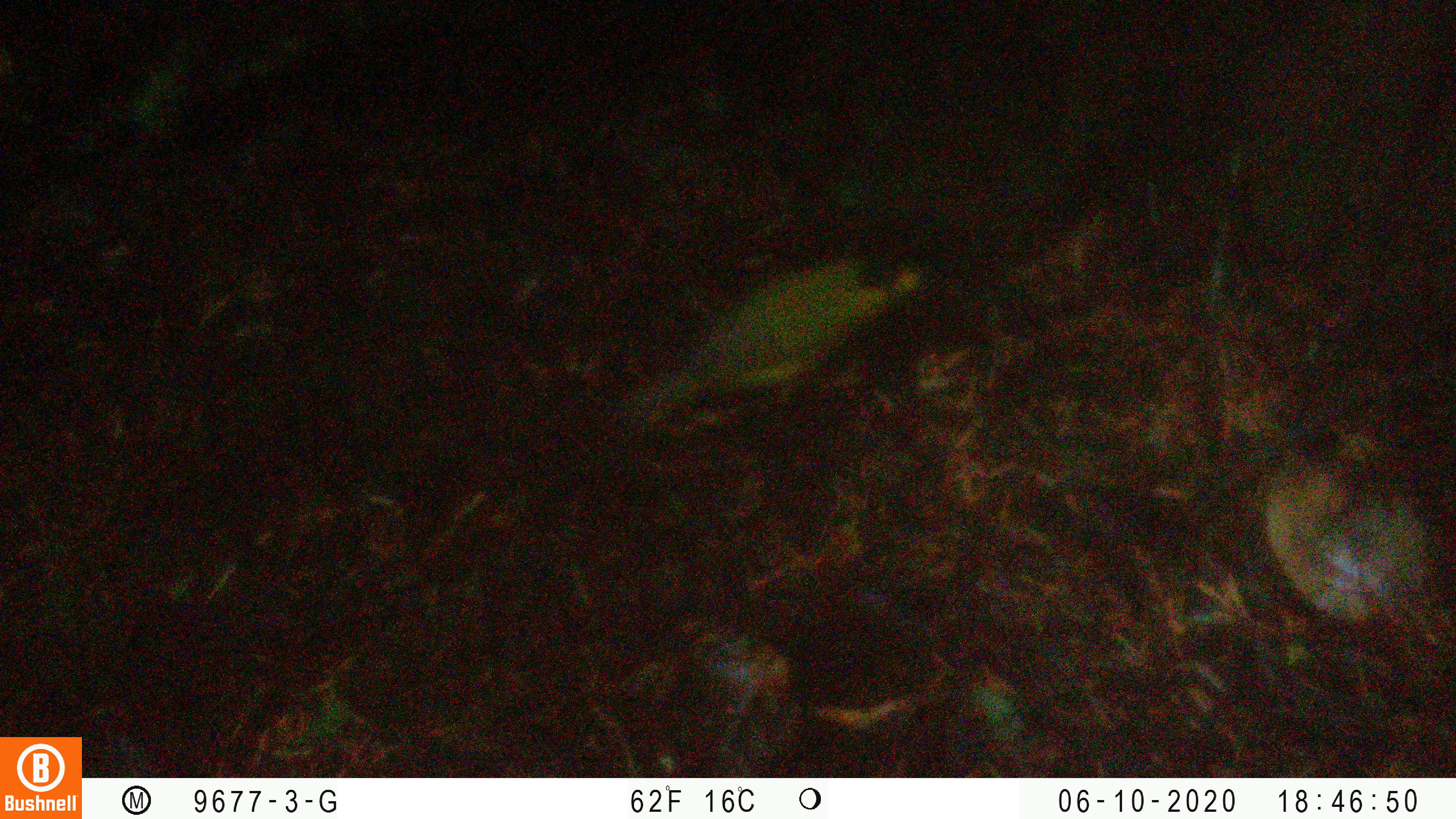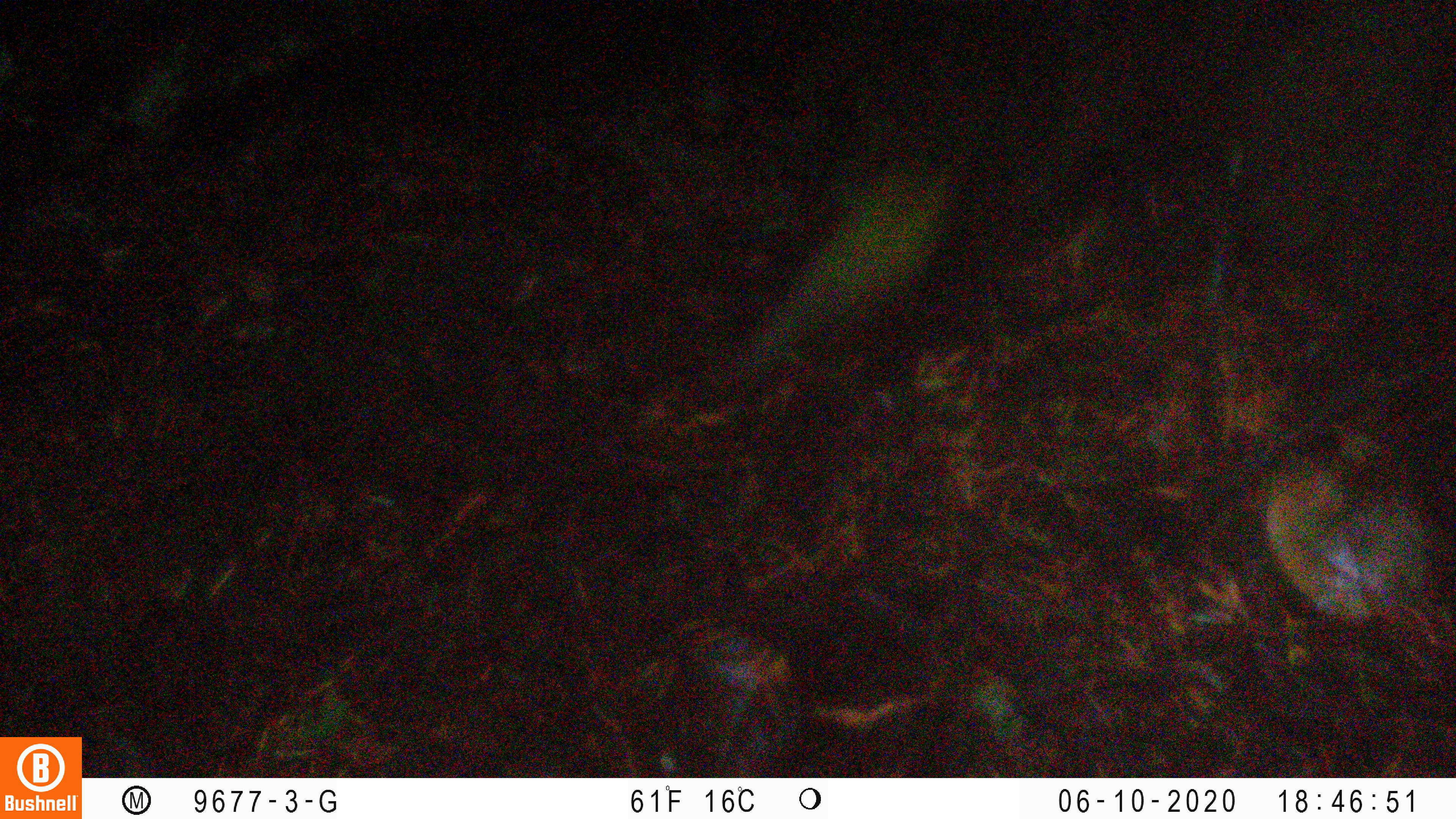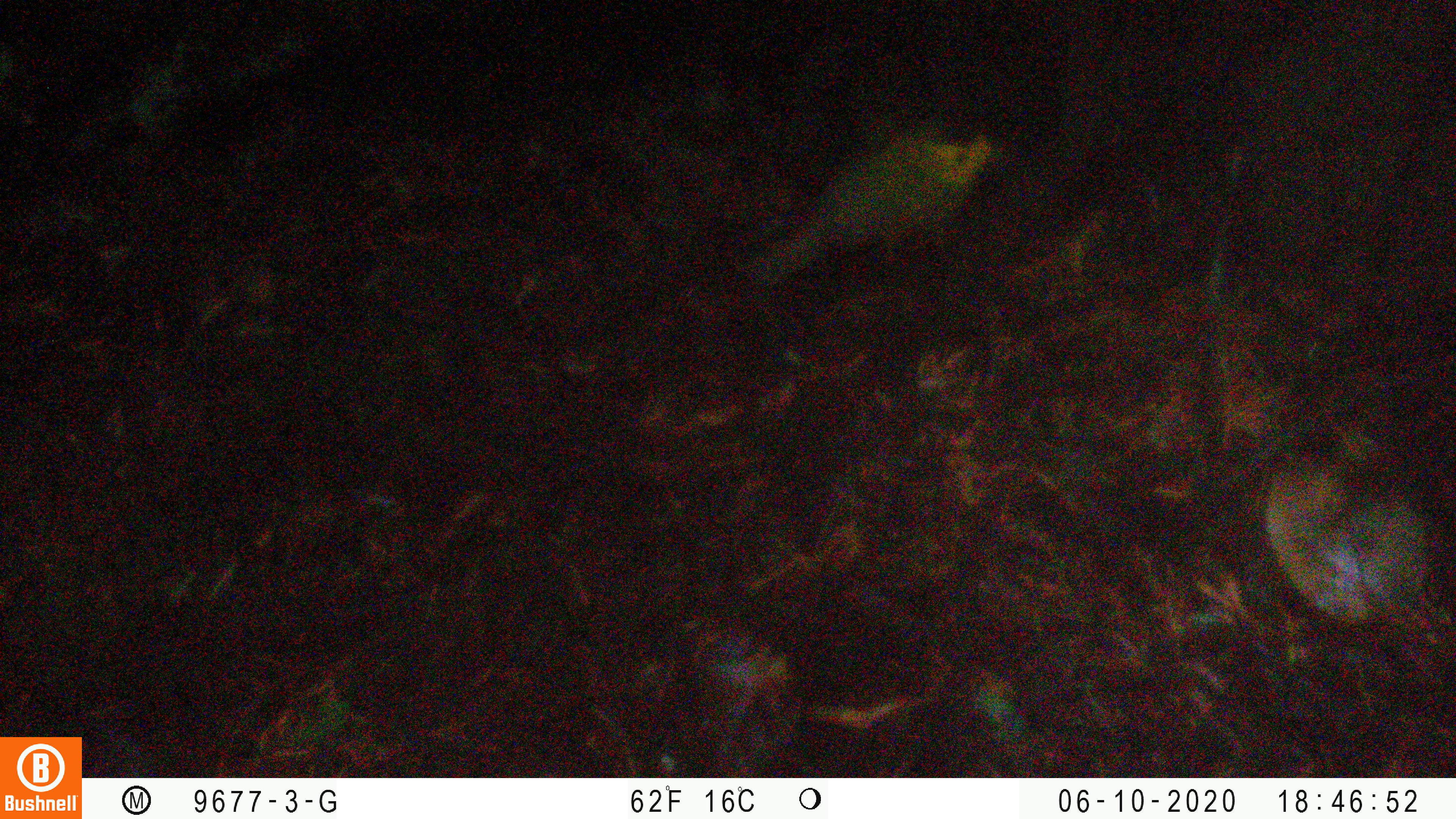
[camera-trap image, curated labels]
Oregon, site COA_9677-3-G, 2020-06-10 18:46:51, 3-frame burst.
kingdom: Animalia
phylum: Chordata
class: Aves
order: Passeriformes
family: Parulidae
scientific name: Parulidae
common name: new world warblers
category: parulidae family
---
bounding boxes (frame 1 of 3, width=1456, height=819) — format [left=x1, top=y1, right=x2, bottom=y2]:
parulidae family: [left=595, top=245, right=949, bottom=430]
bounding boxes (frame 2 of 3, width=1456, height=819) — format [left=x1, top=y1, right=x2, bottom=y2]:
parulidae family: [left=1266, top=434, right=1435, bottom=629]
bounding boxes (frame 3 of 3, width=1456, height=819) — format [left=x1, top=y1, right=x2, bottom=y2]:
parulidae family: [left=704, top=84, right=1037, bottom=312]